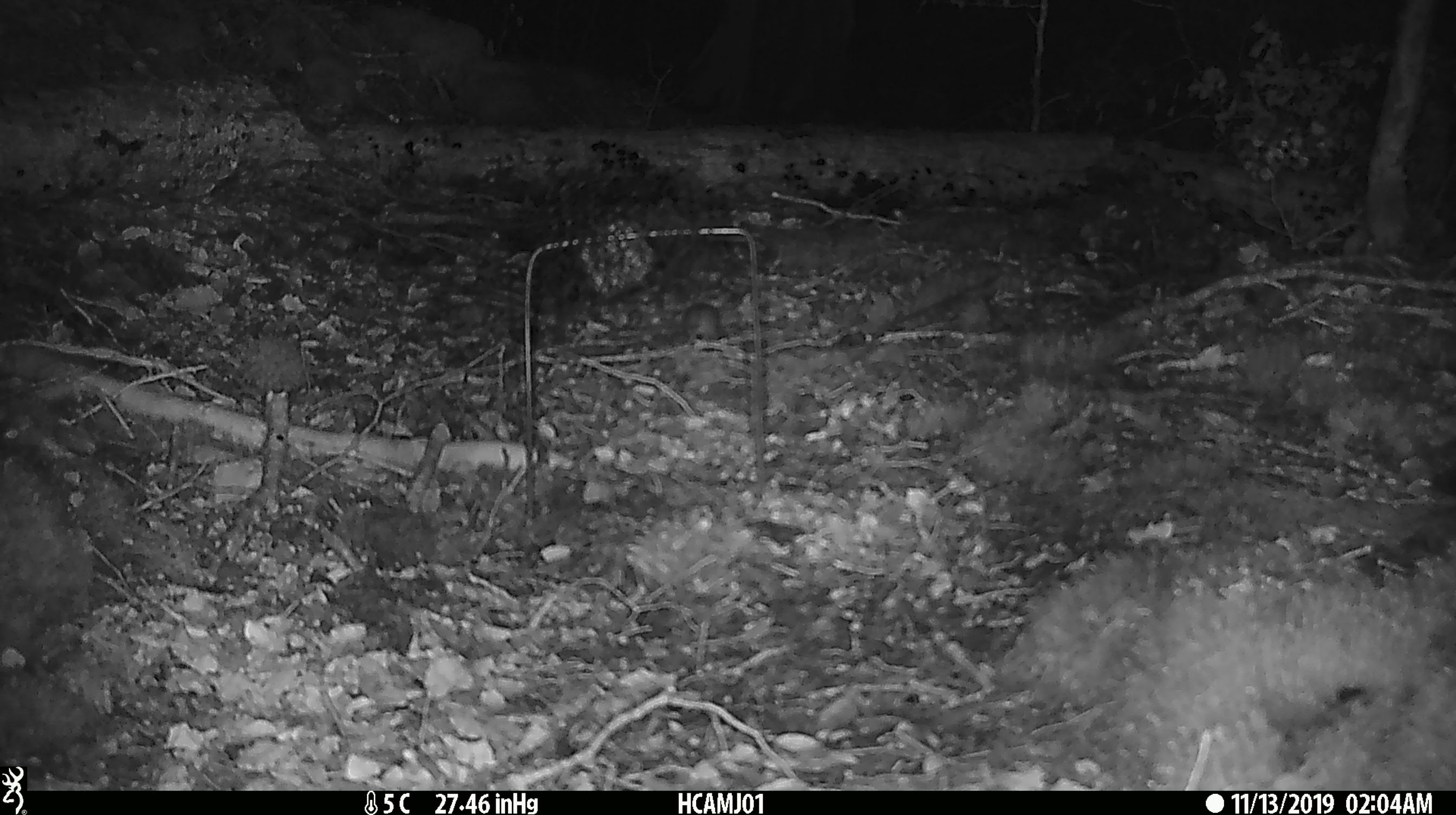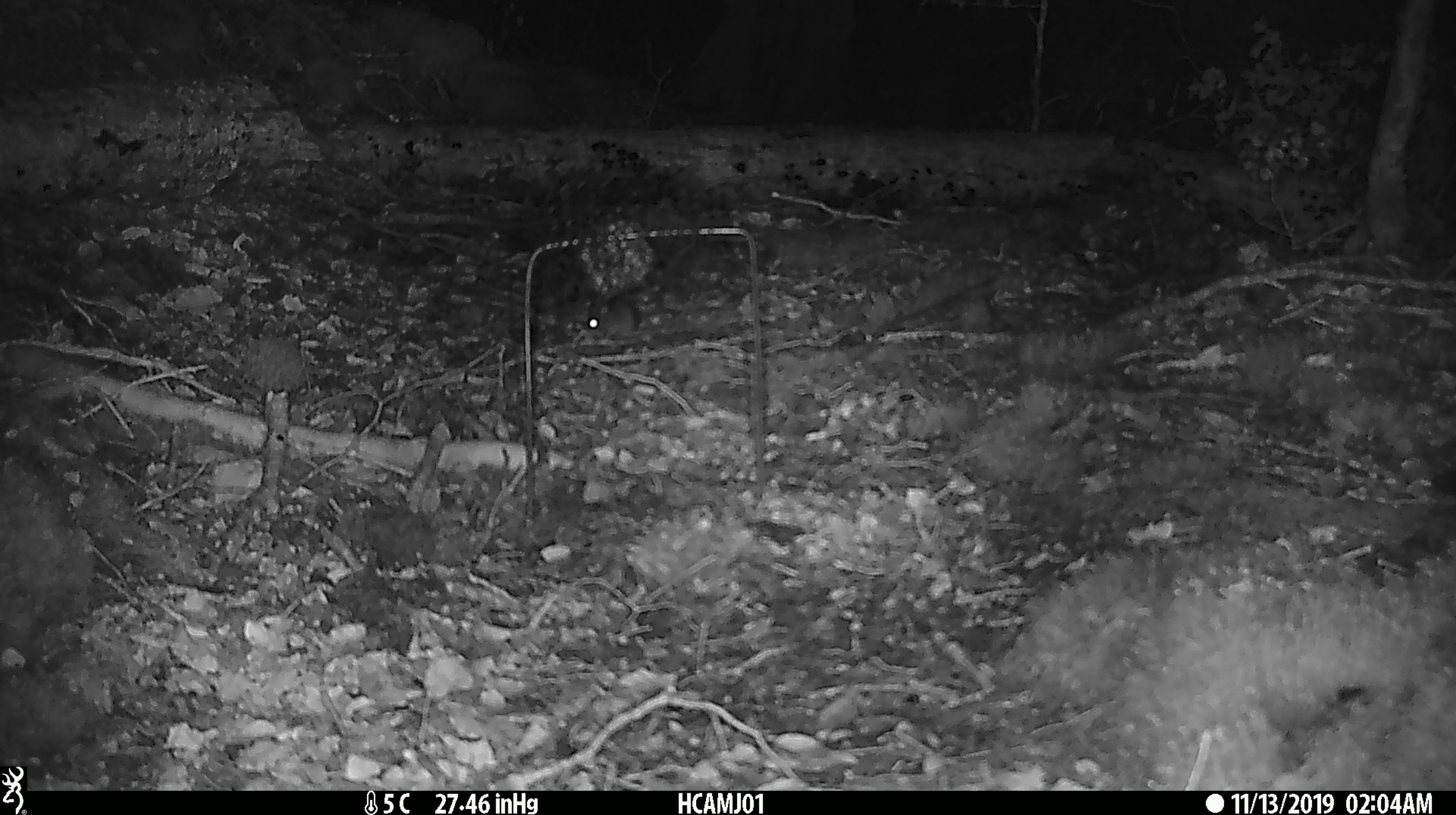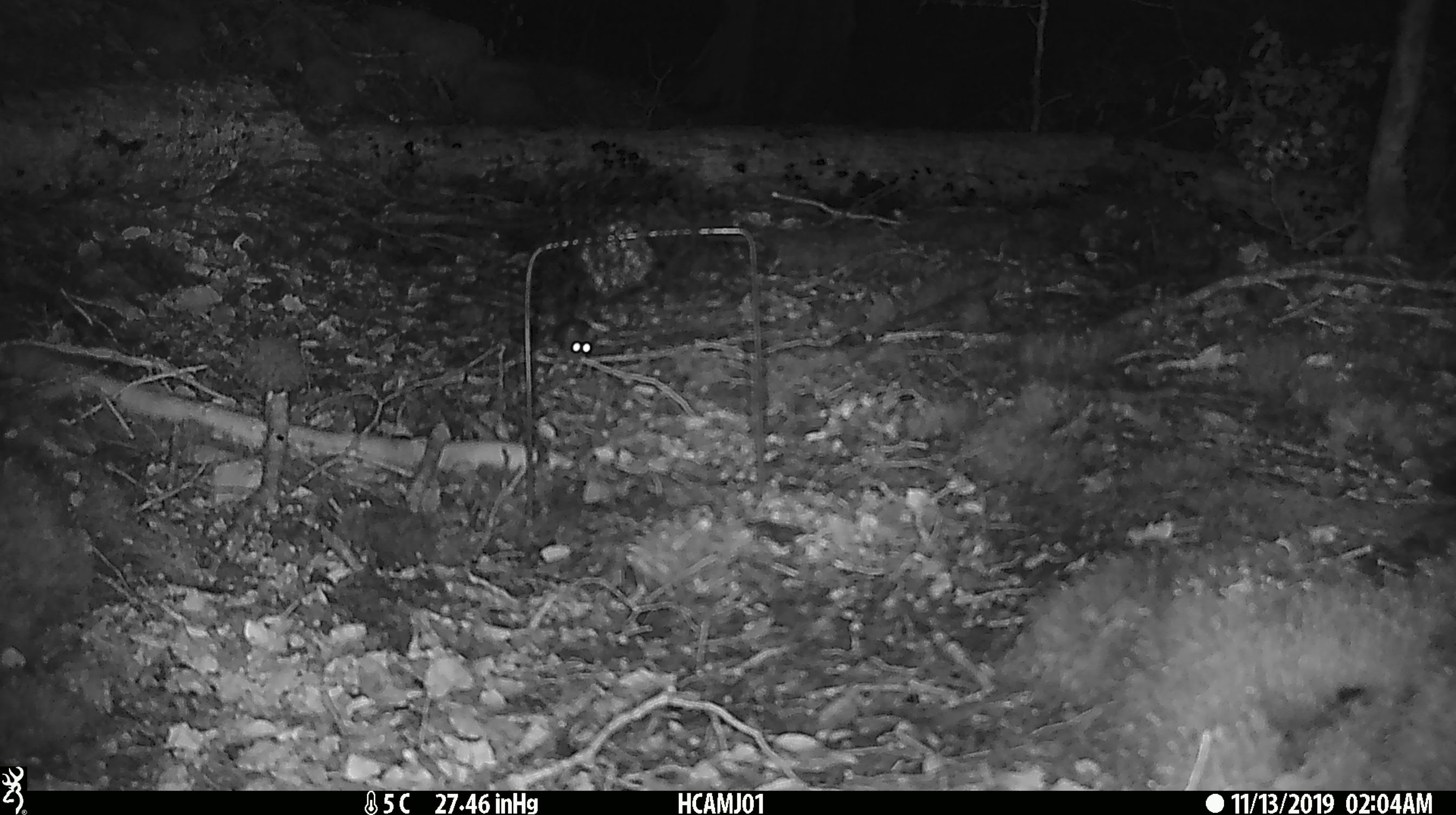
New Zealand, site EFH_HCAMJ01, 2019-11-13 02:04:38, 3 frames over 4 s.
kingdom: Animalia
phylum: Chordata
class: Mammalia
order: Rodentia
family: Muridae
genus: Mus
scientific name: Mus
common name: mouse